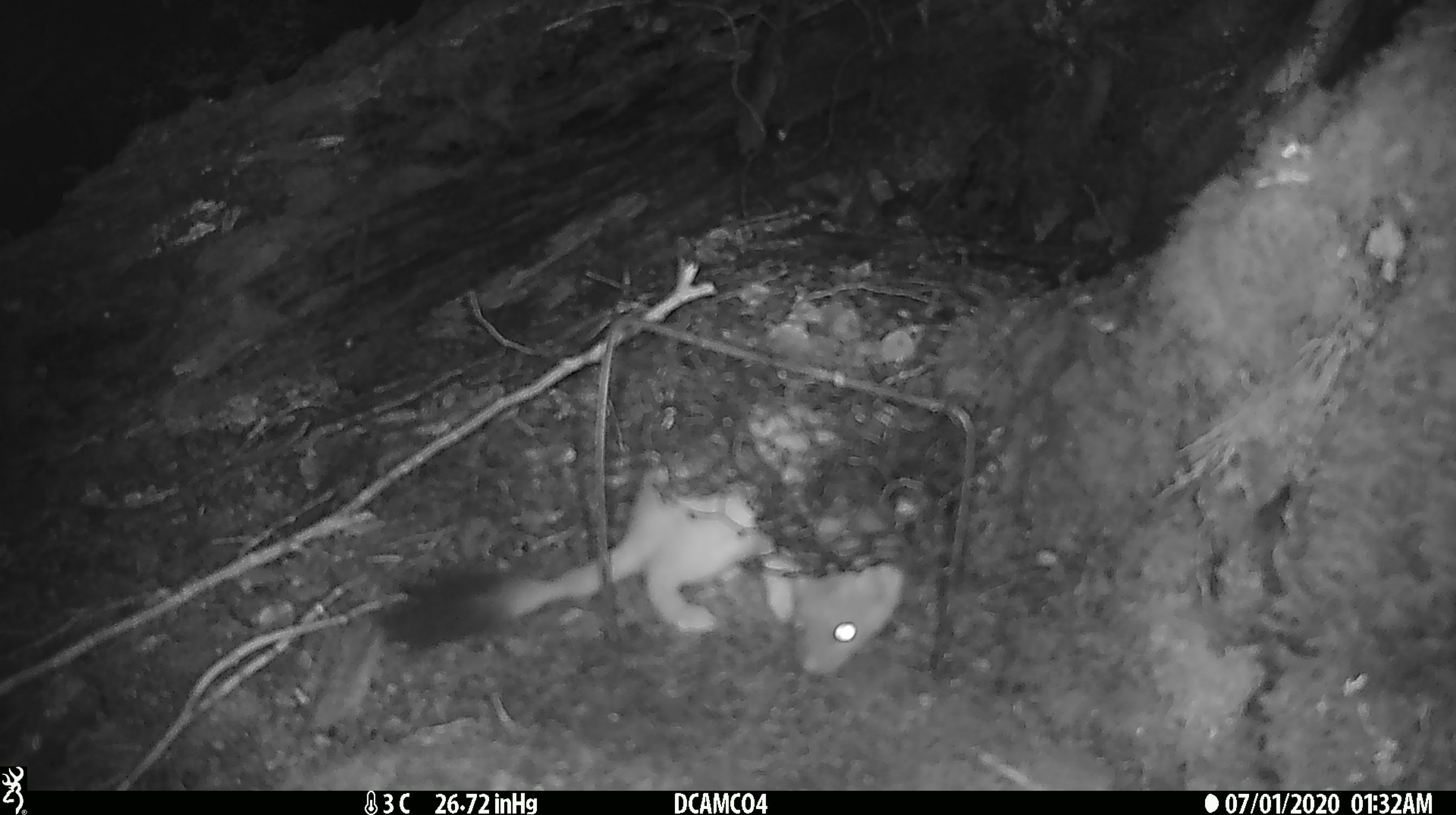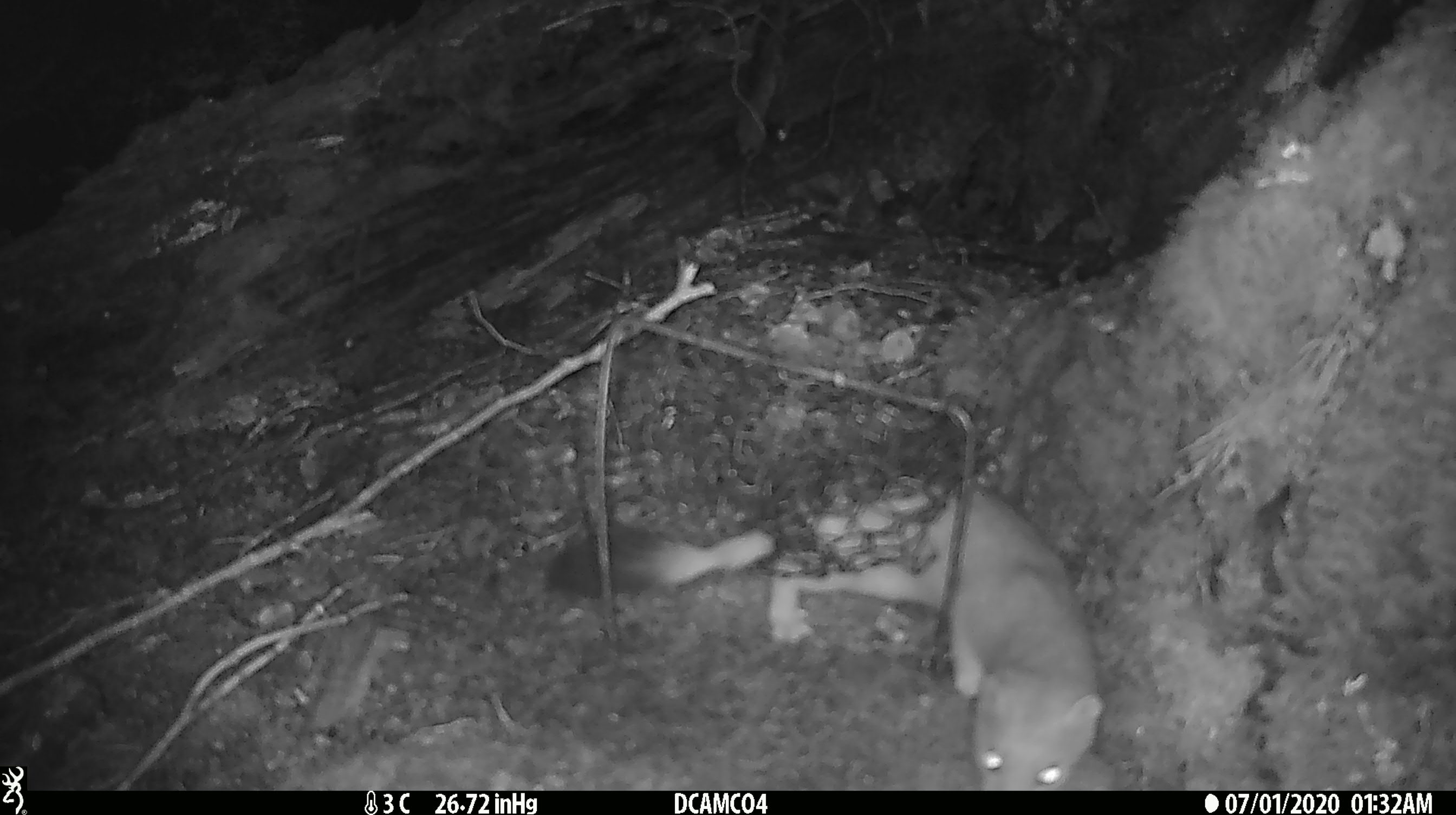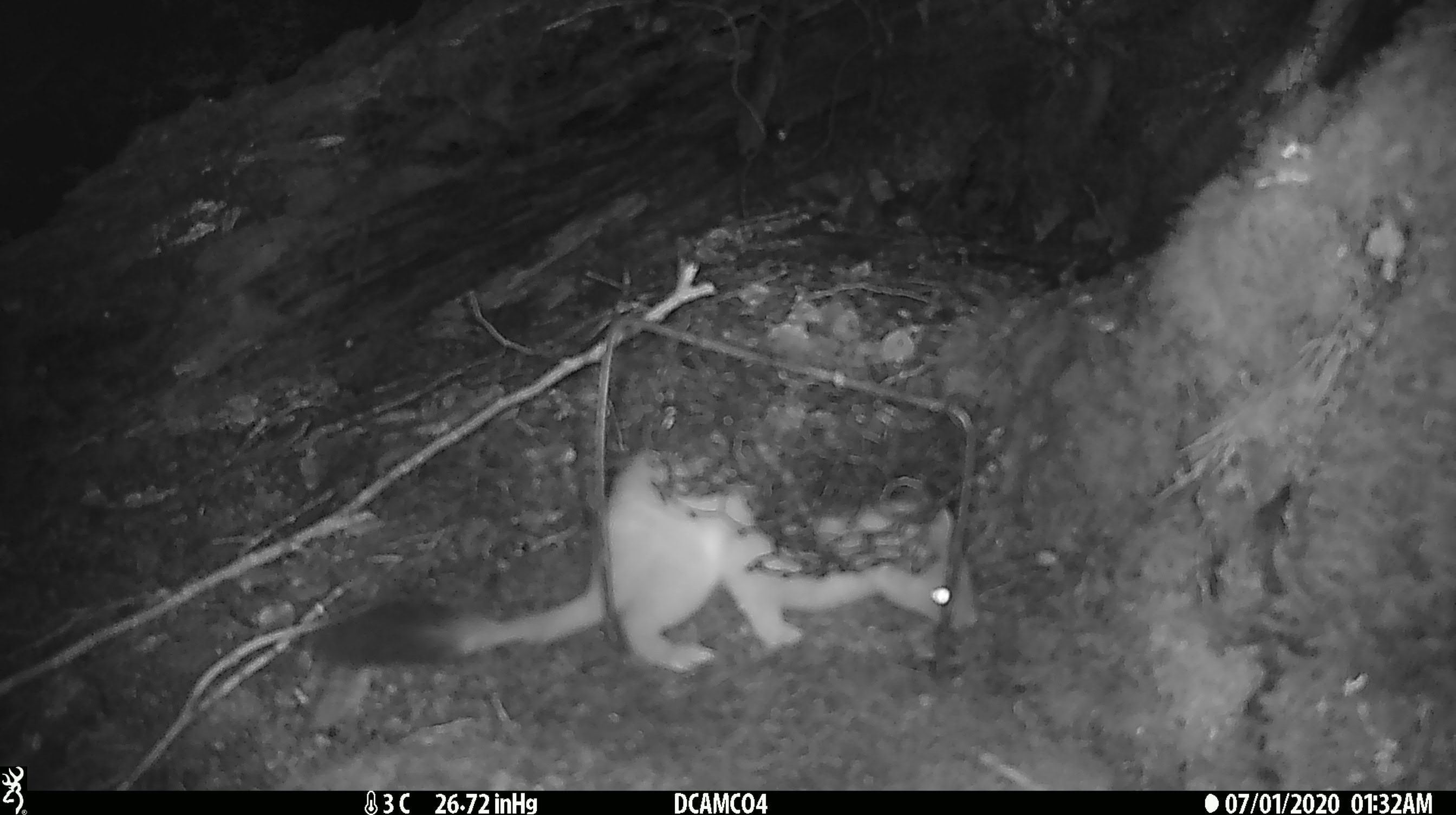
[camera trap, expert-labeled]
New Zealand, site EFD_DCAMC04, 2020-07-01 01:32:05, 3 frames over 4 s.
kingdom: Animalia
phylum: Chordata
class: Mammalia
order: Carnivora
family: Mustelidae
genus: Mustela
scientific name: Mustela erminea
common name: stoat